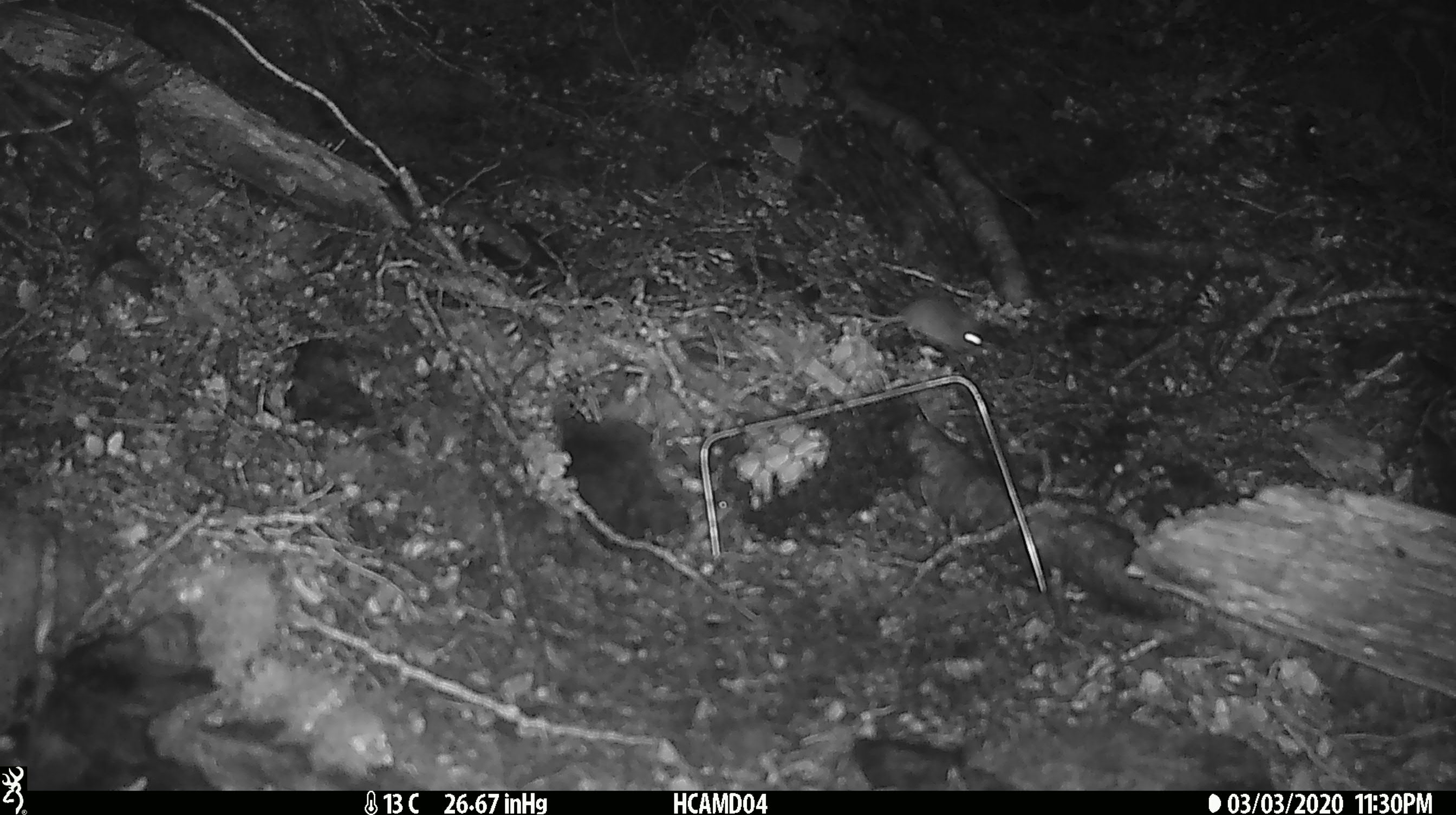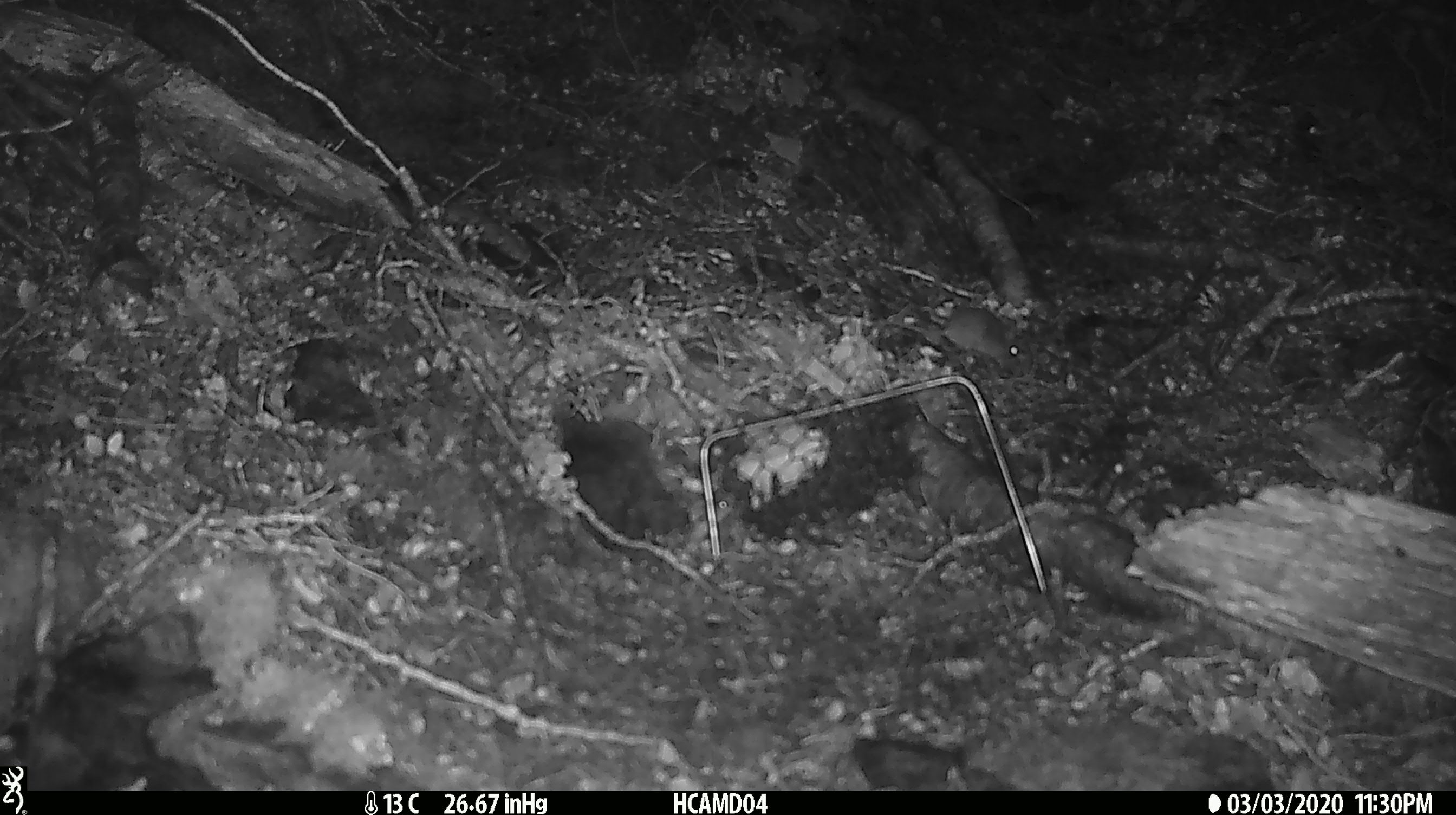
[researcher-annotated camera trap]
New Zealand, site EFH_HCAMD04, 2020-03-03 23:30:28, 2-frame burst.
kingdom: Animalia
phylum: Chordata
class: Mammalia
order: Rodentia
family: Muridae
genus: Mus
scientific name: Mus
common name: mouse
Mouse (Mus).